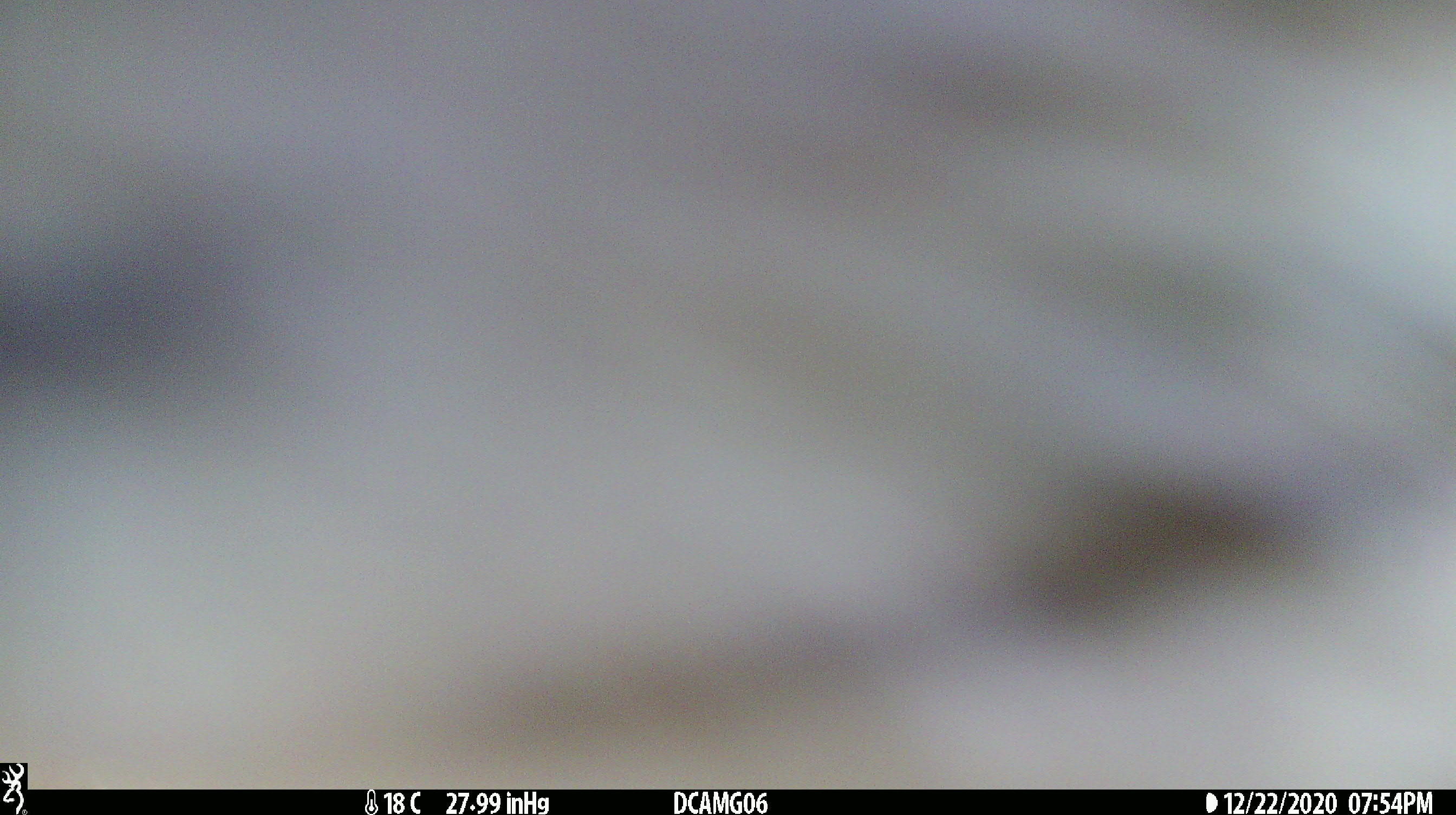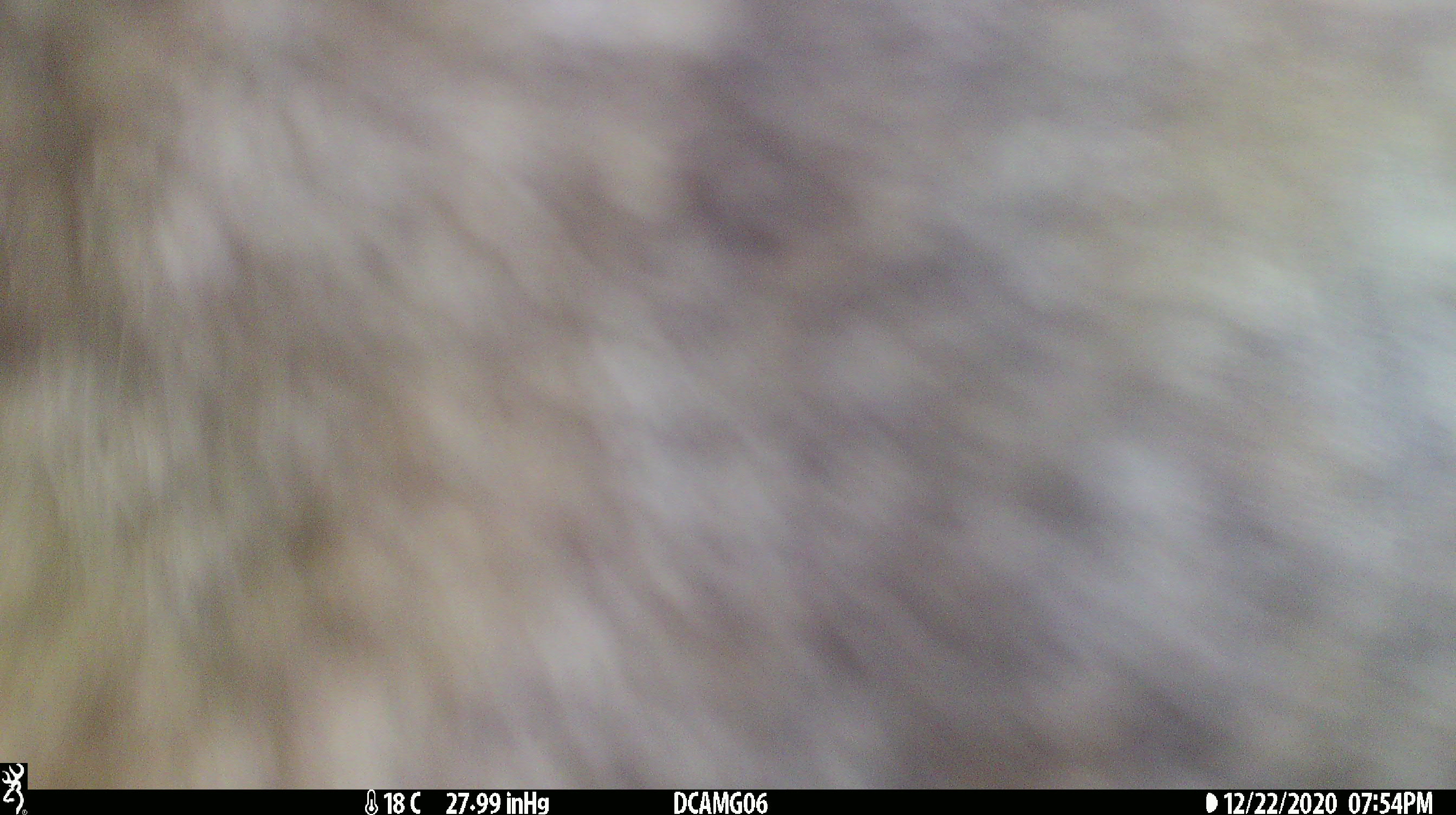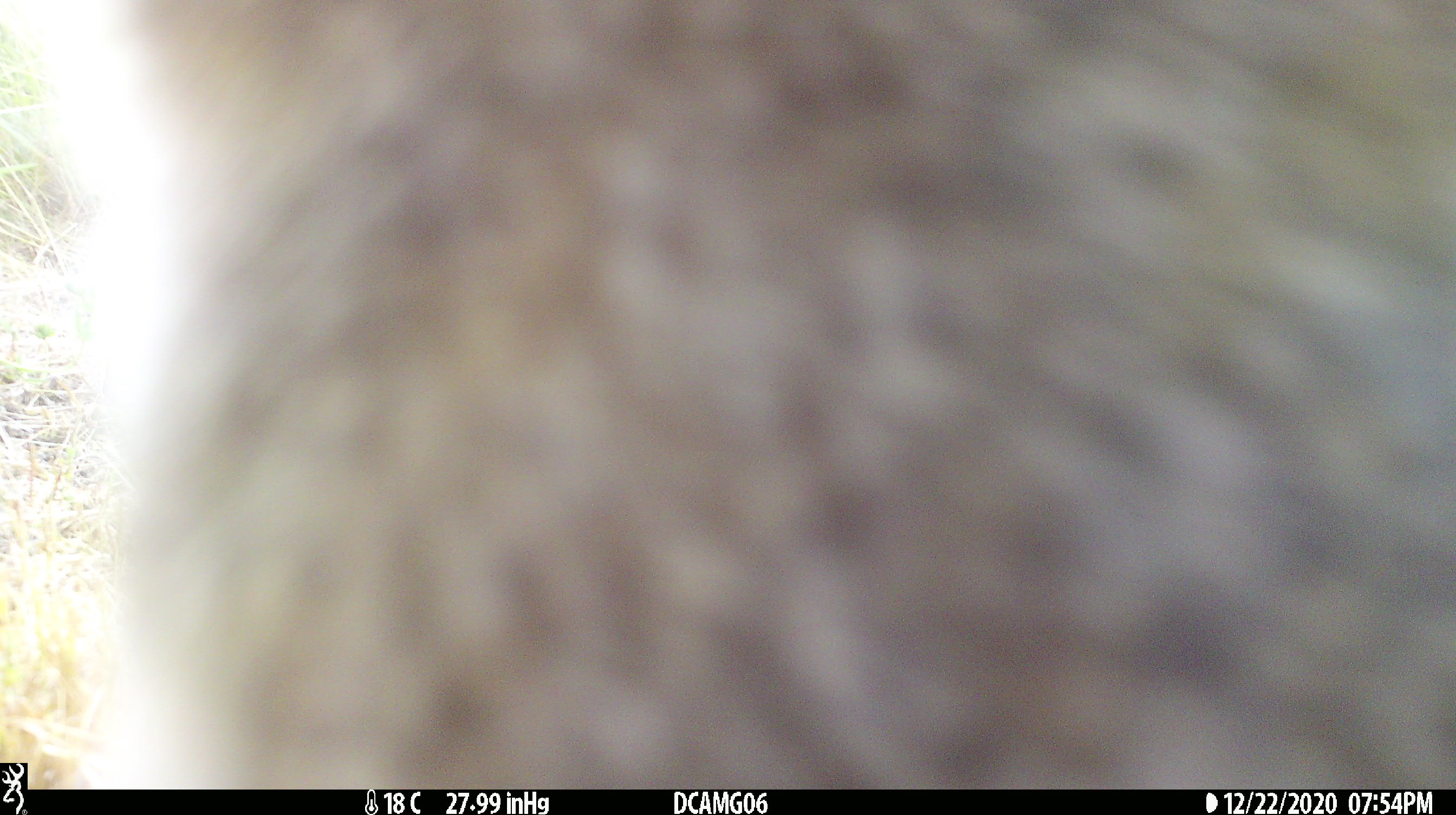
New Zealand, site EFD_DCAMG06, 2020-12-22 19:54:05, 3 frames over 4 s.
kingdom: Animalia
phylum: Chordata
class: Mammalia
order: Carnivora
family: Felidae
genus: Felis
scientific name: Felis catus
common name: domestic cat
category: cat